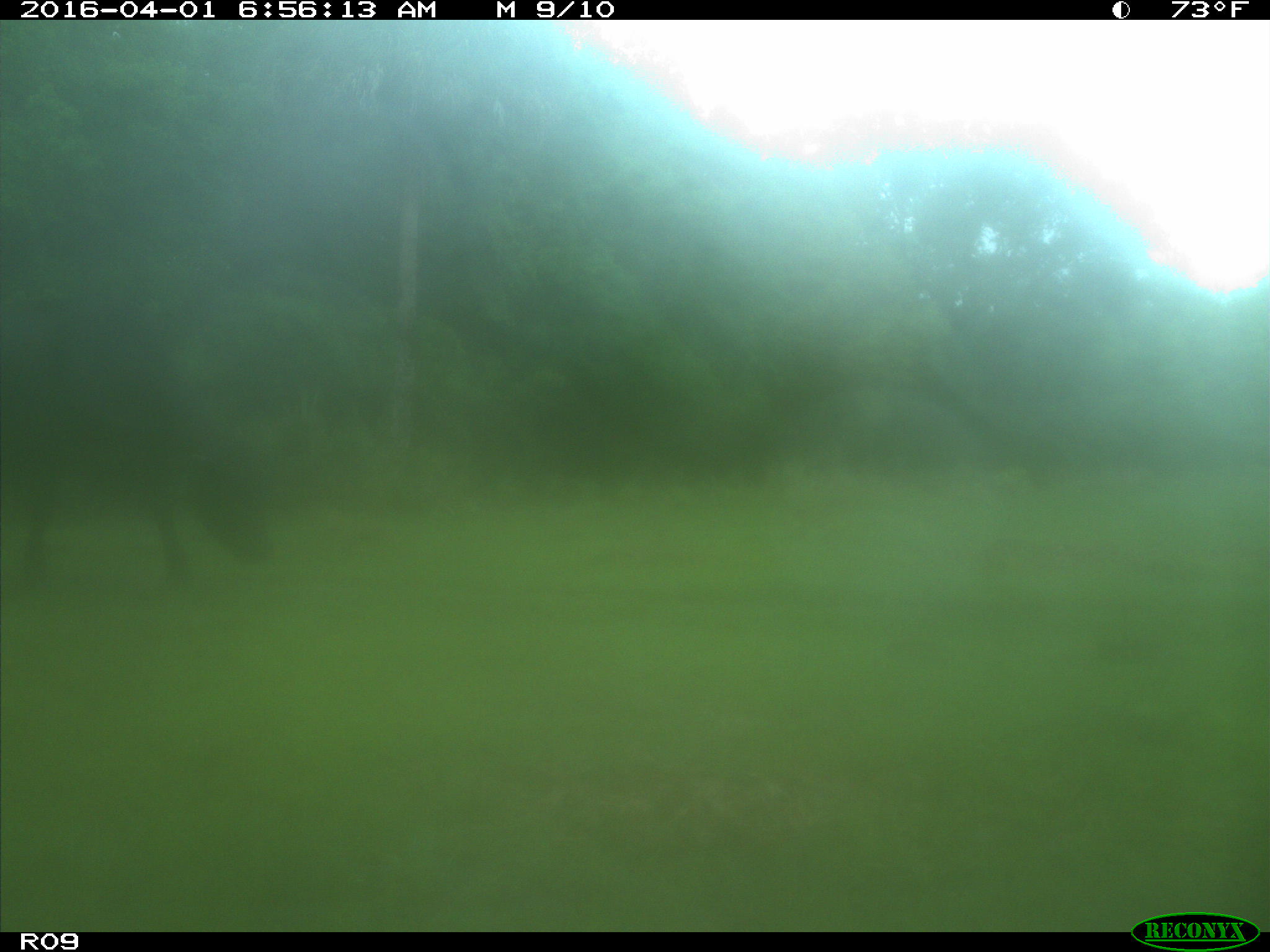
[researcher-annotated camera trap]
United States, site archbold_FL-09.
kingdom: Animalia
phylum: Chordata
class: Mammalia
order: Artiodactyla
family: Bovidae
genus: Bos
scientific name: Bos taurus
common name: domestic cow